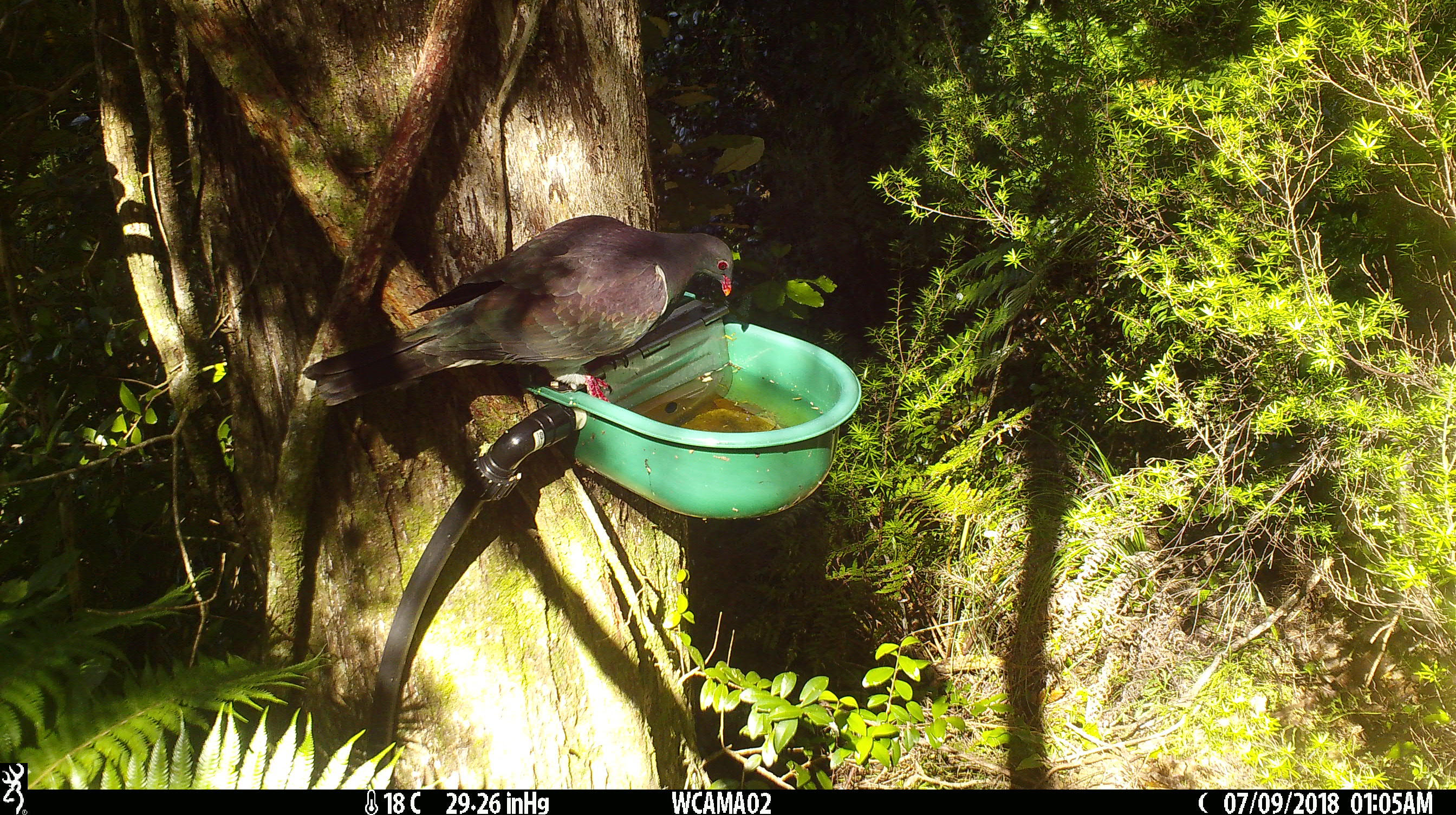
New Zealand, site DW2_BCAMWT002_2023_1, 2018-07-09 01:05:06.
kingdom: Animalia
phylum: Chordata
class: Aves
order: Columbiformes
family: Columbidae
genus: Hemiphaga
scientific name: Hemiphaga novaeseelandiae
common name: new zealand pigeon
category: kereru